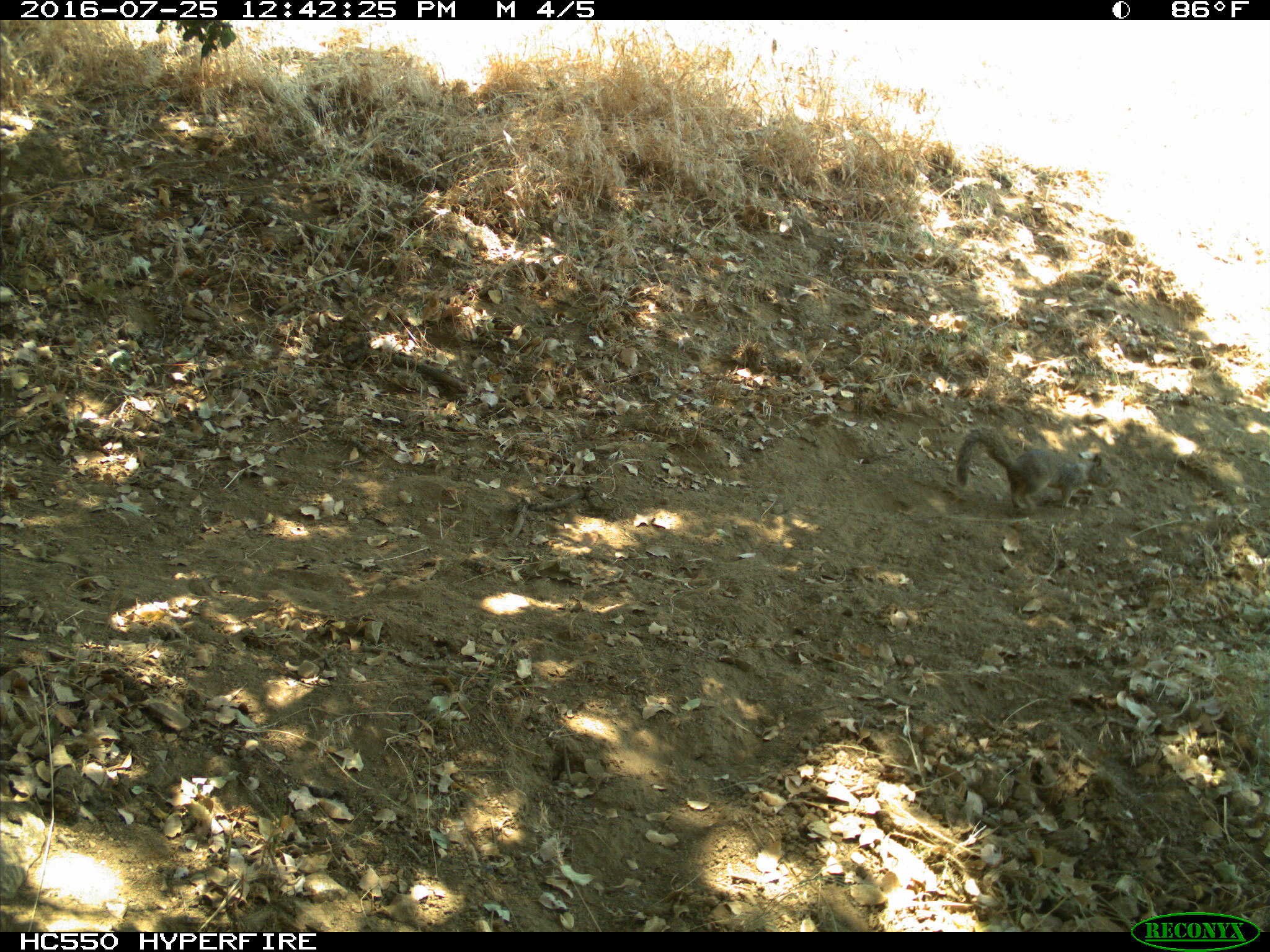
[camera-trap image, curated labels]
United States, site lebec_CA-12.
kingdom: Animalia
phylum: Chordata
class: Mammalia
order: Rodentia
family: Sciuridae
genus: Otospermophilus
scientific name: Otospermophilus beecheyi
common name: california ground squirrel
Otospermophilus beecheyi (california ground squirrel).